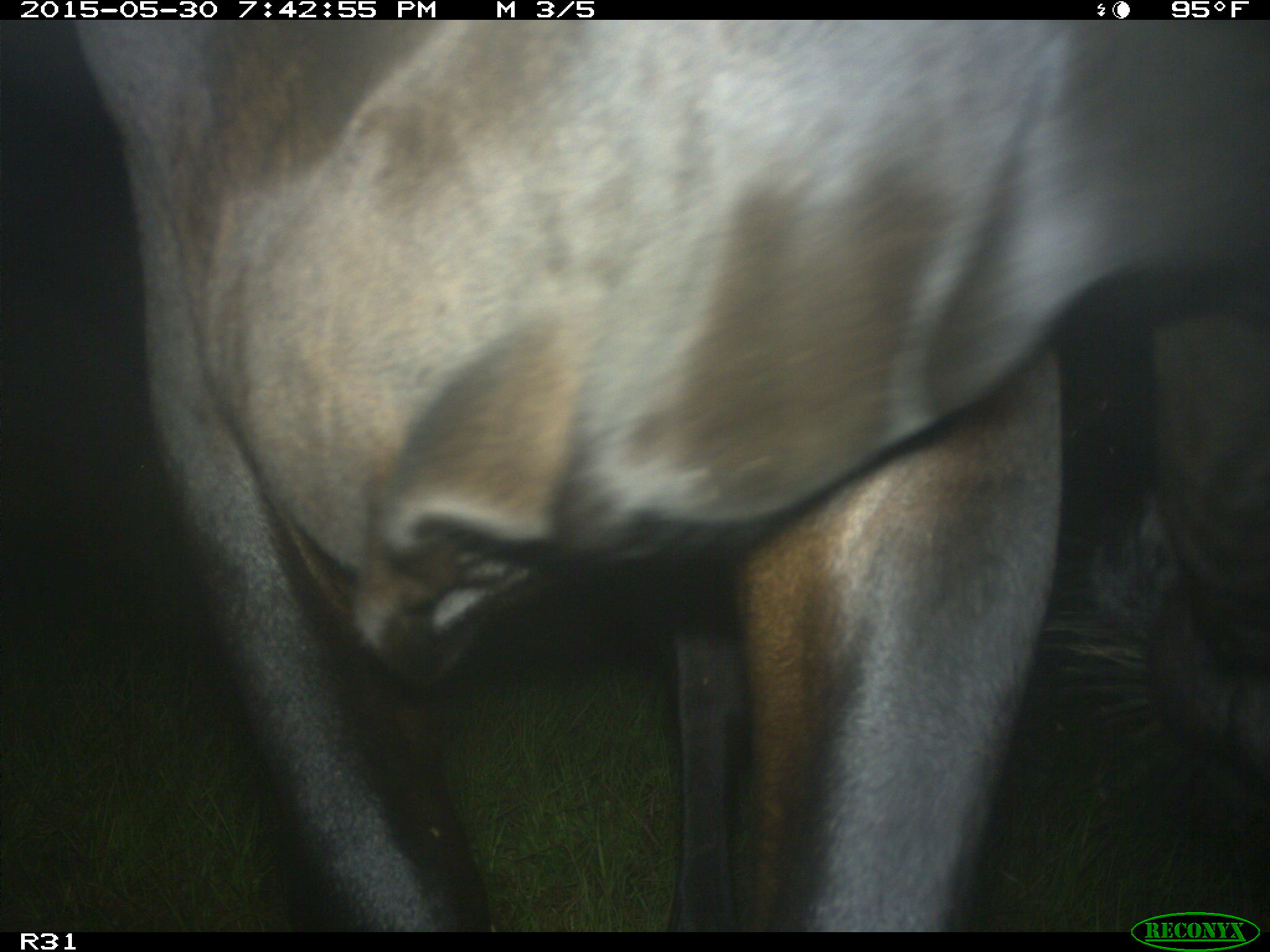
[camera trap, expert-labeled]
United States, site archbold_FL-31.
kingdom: Animalia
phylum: Chordata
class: Mammalia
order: Artiodactyla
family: Bovidae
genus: Bos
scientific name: Bos taurus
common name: domestic cow